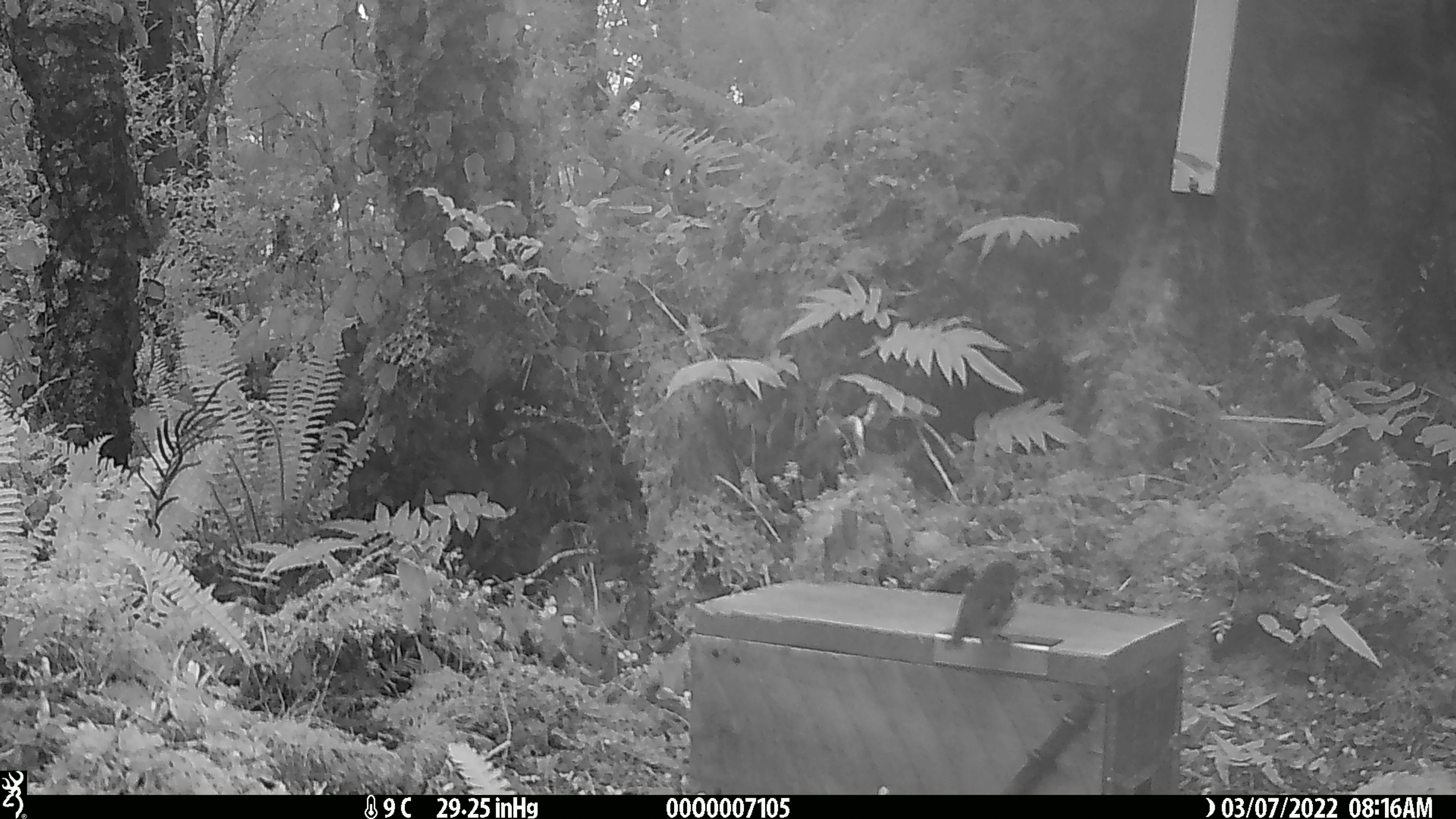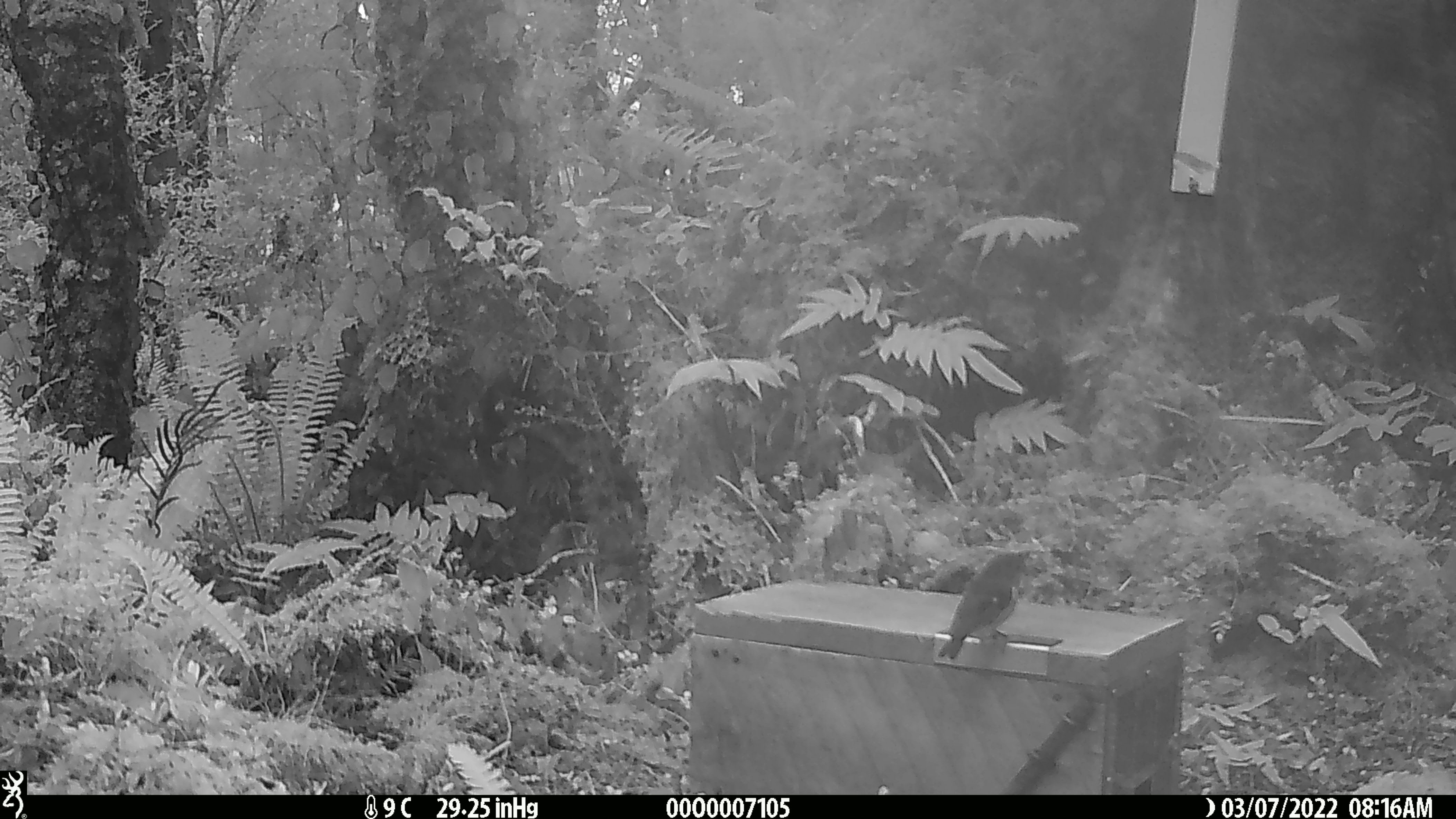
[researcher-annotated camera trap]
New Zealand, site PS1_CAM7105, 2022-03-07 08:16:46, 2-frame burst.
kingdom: Animalia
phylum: Chordata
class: Aves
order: Passeriformes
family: Petroicidae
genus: Petroica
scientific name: Petroica macrocephala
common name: tomtit